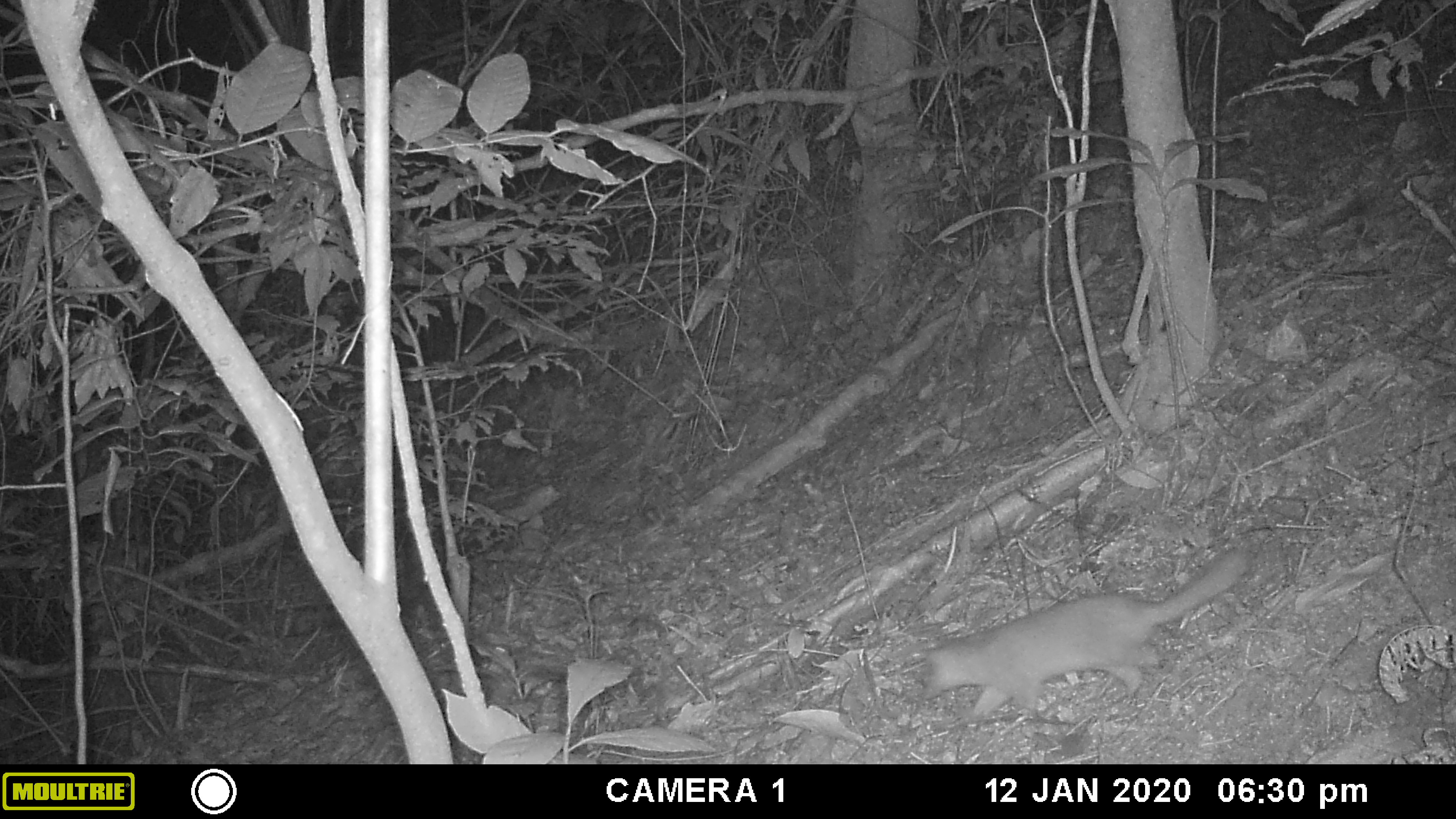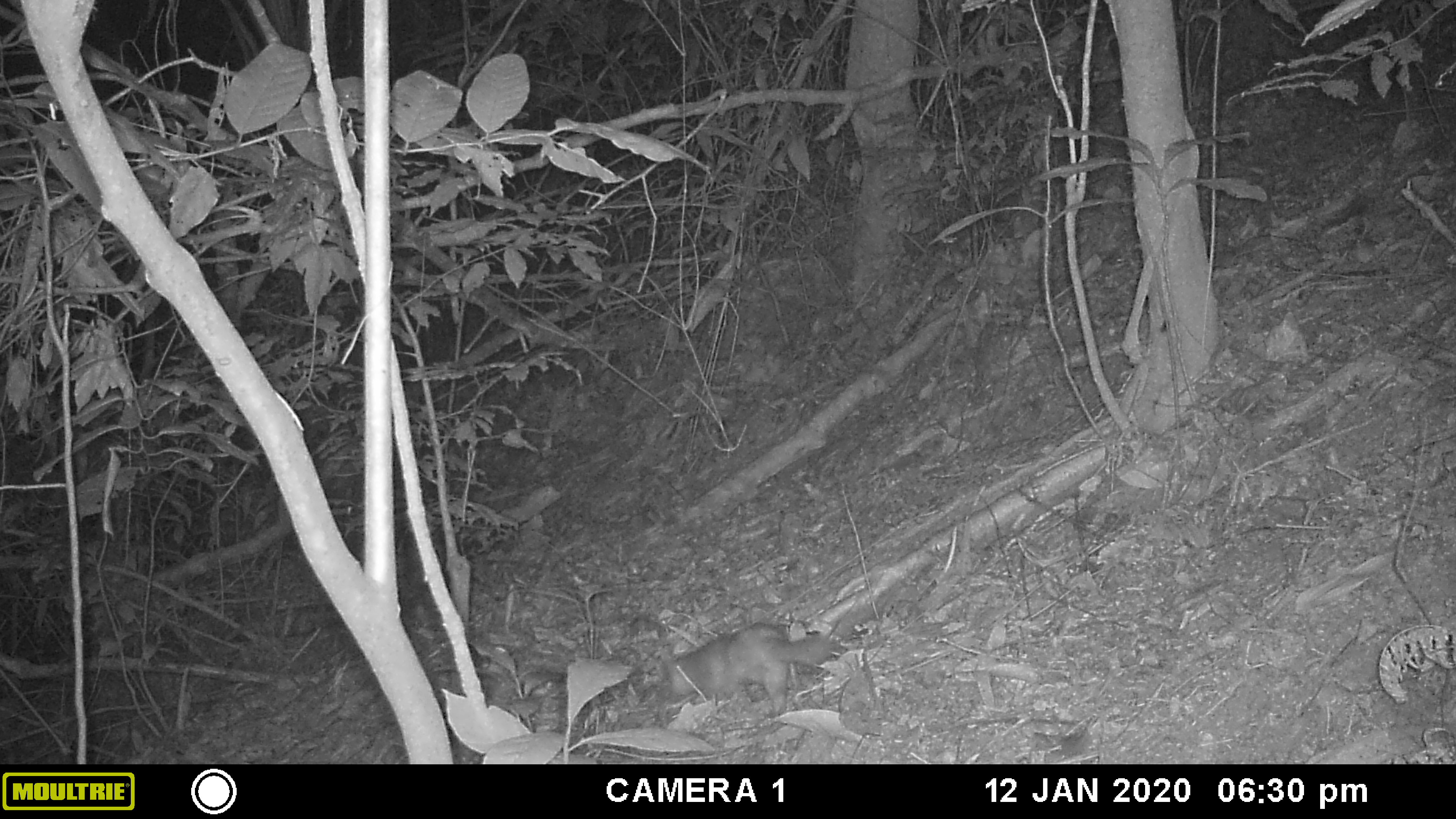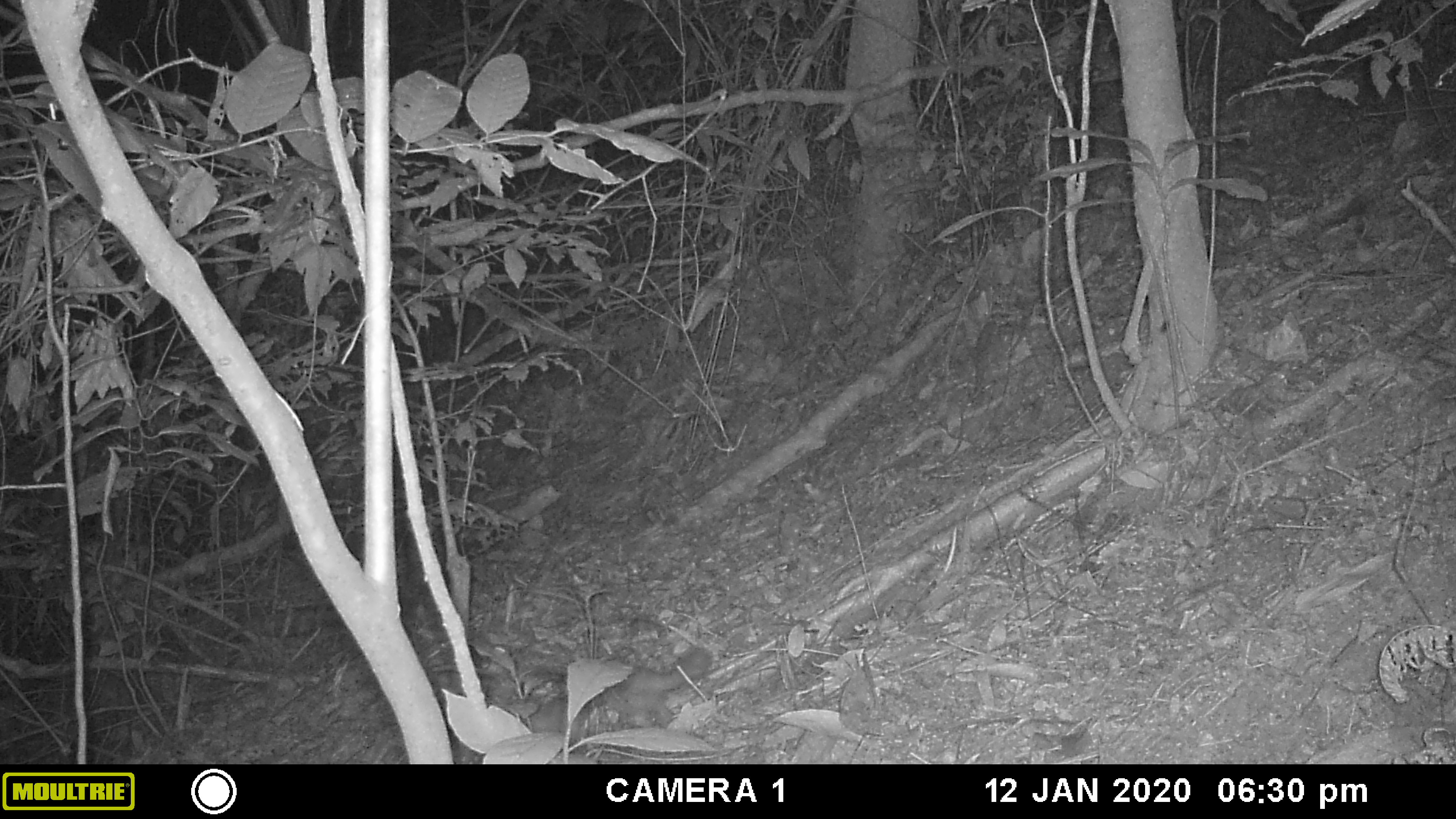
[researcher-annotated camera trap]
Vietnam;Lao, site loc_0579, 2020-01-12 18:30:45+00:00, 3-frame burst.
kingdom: Animalia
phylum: Chordata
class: Mammalia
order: Carnivora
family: Mustelidae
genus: Melogale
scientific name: Melogale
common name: ferret badger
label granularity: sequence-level